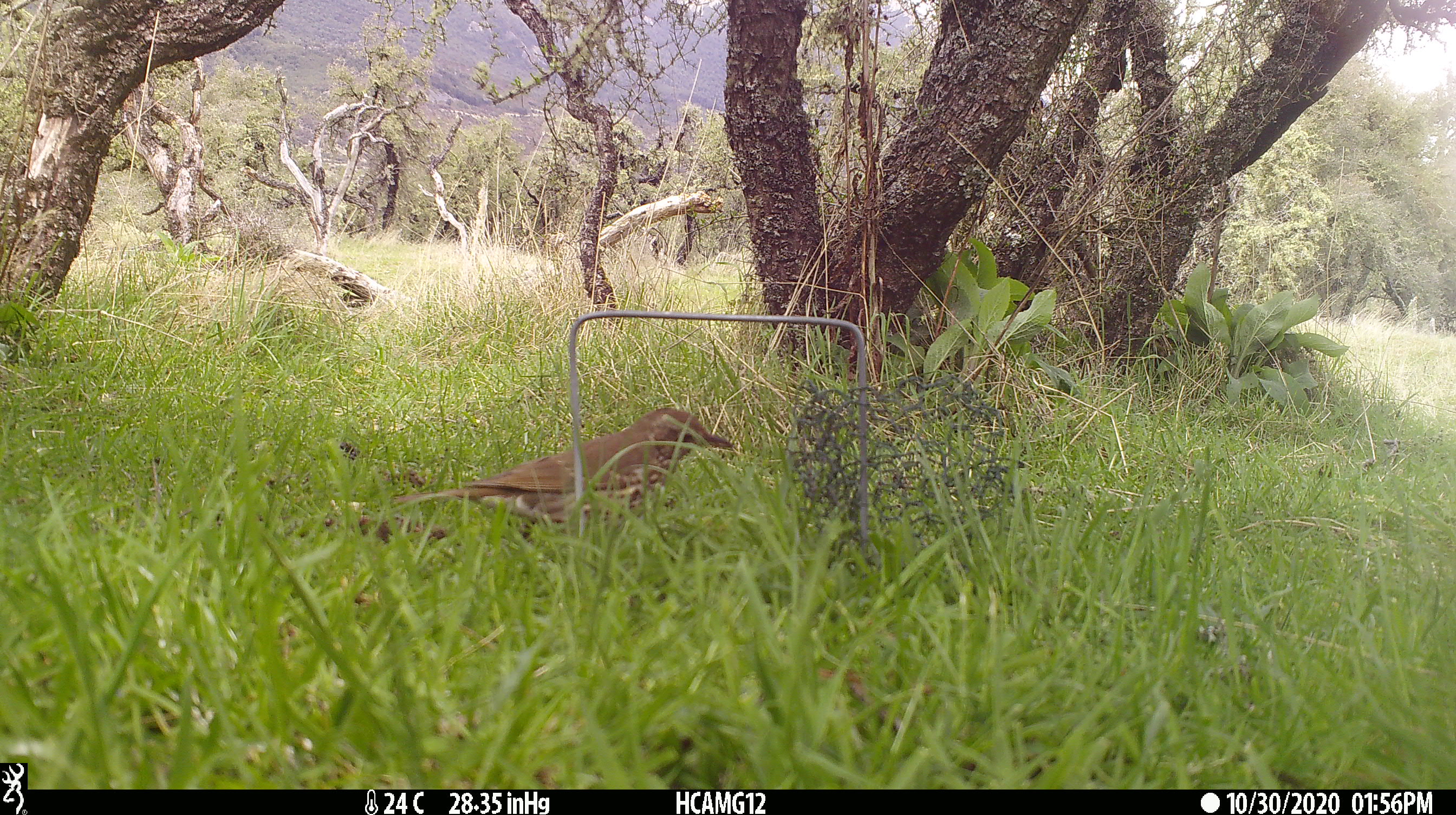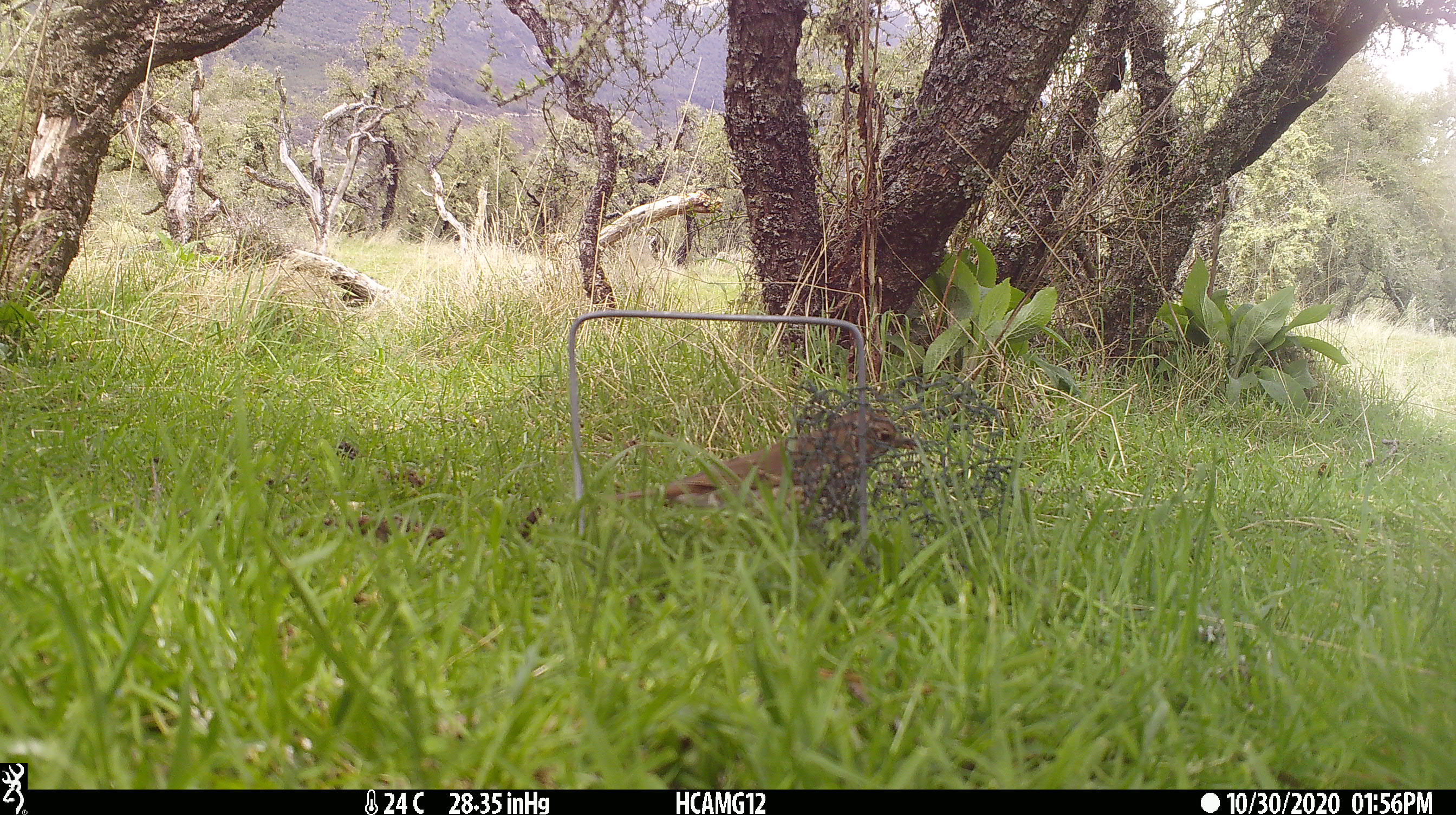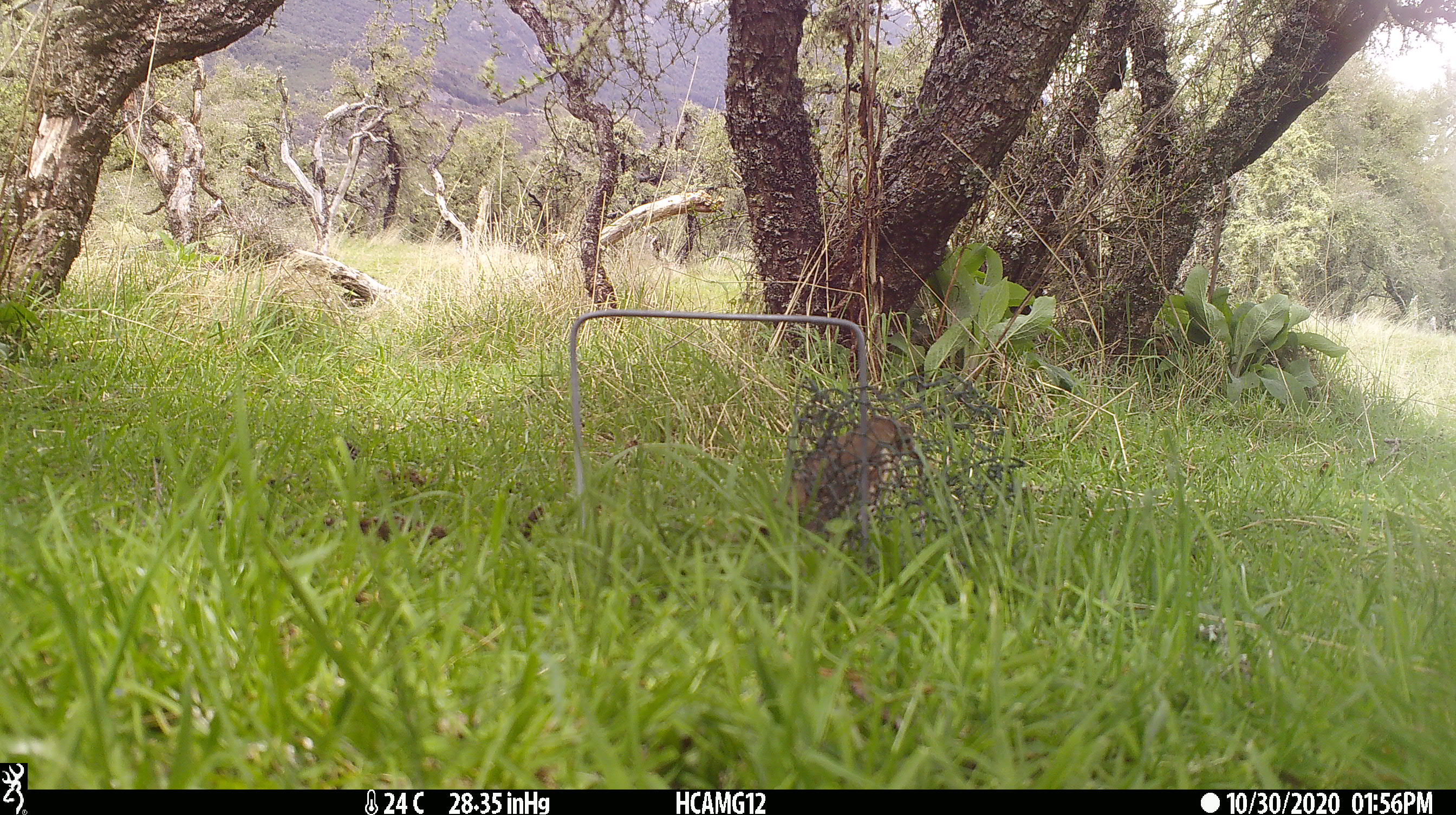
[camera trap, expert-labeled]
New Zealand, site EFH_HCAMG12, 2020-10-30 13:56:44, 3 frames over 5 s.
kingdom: Animalia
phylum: Chordata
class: Aves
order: Passeriformes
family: Turdidae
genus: Turdus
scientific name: Turdus philomelos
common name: song thrush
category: thrush